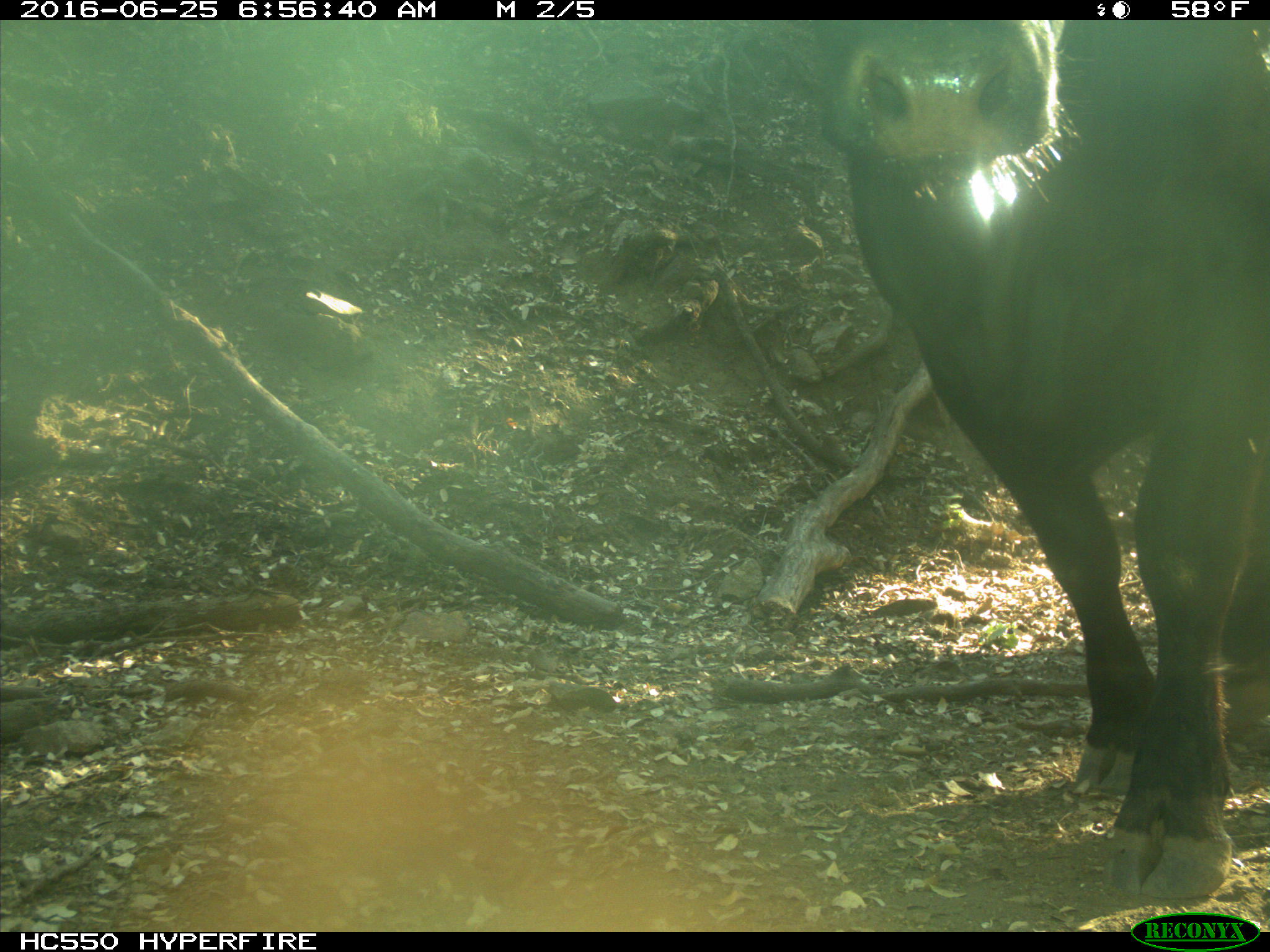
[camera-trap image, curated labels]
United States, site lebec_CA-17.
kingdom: Animalia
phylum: Chordata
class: Mammalia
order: Artiodactyla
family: Bovidae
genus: Bos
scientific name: Bos taurus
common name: domestic cow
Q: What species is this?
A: Bos taurus (domestic cow).